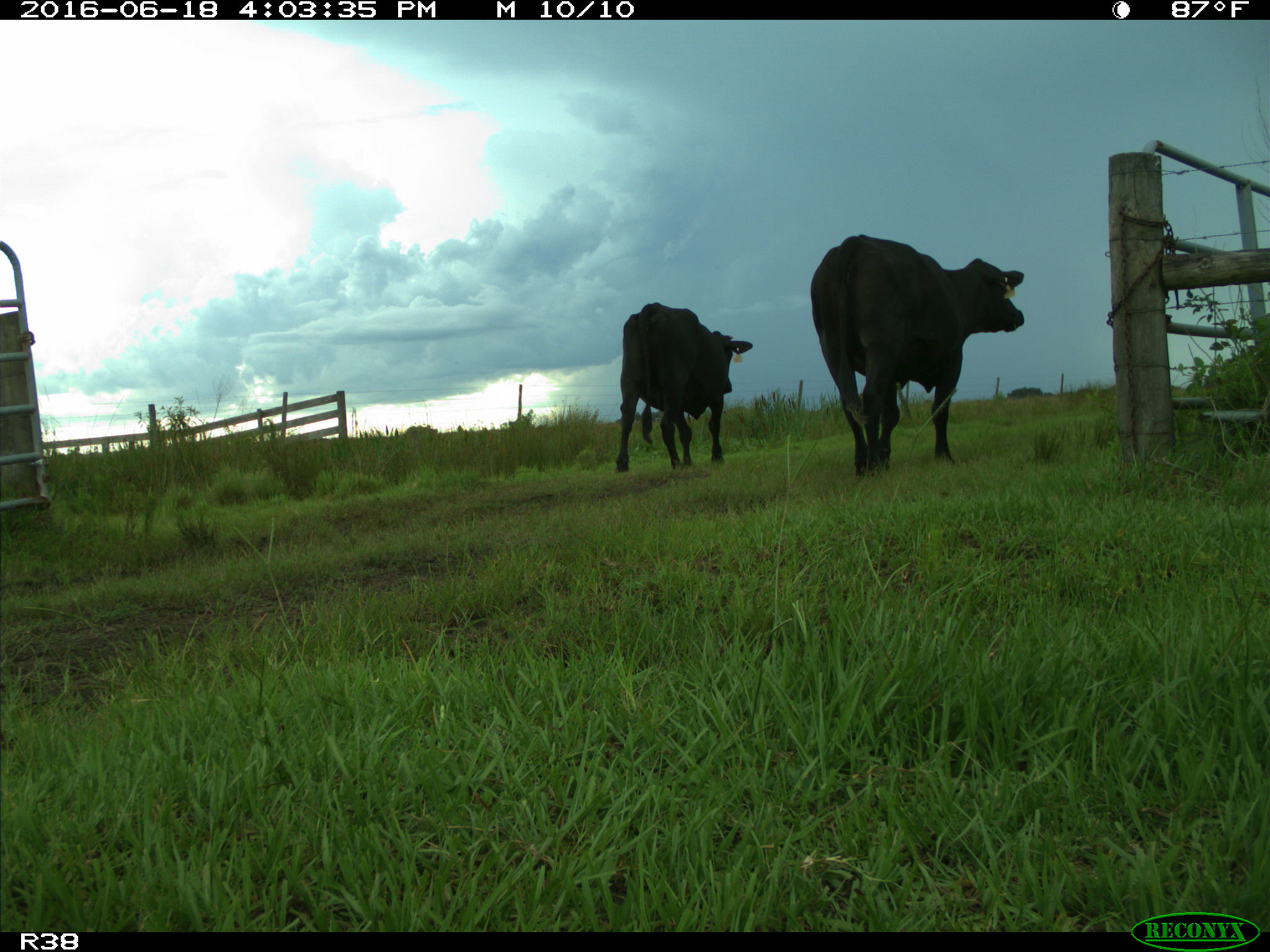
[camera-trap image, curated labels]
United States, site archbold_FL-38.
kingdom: Animalia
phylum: Chordata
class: Mammalia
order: Artiodactyla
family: Bovidae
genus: Bos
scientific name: Bos taurus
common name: domestic cow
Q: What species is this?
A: Bos taurus (domestic cow).